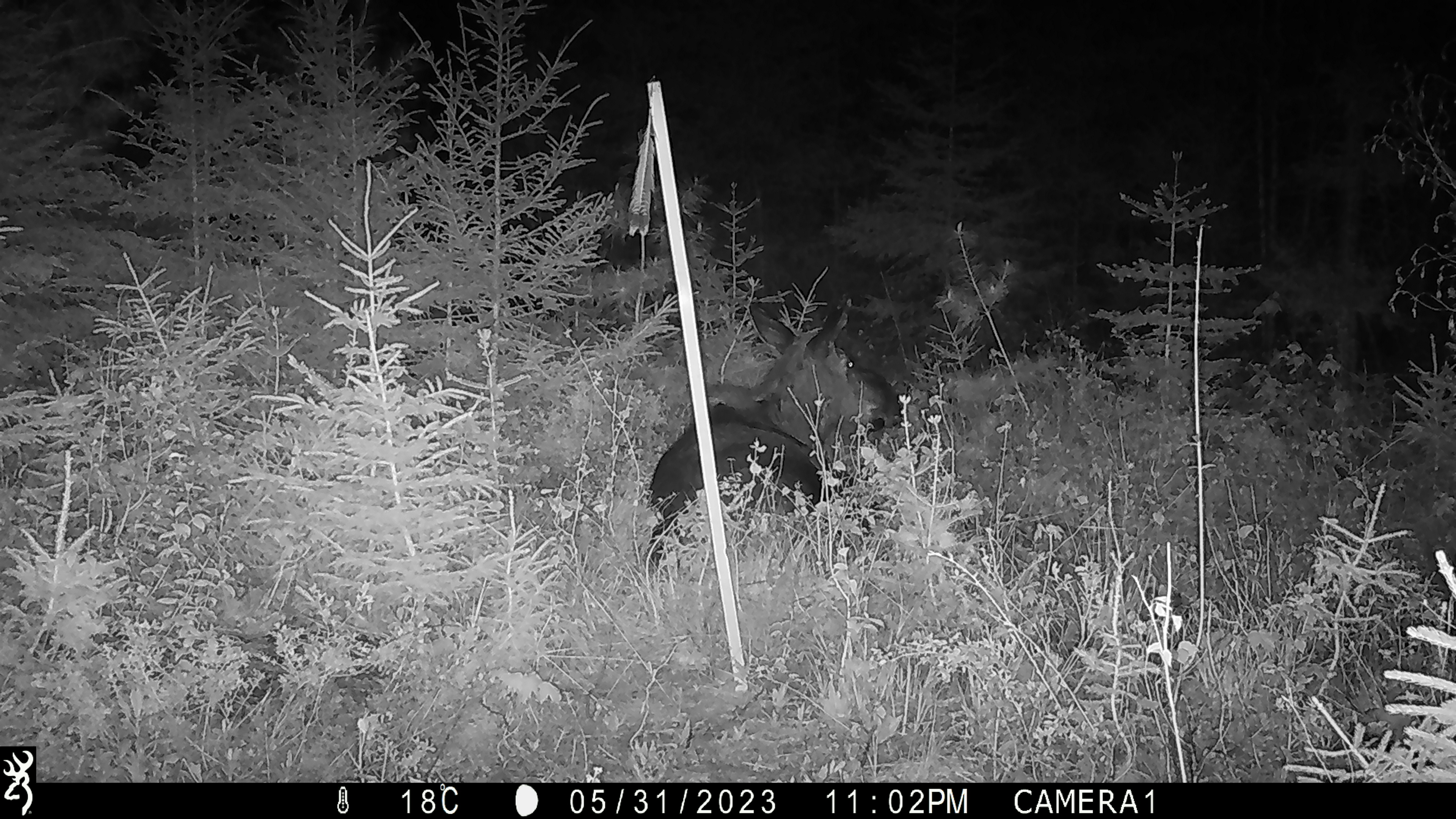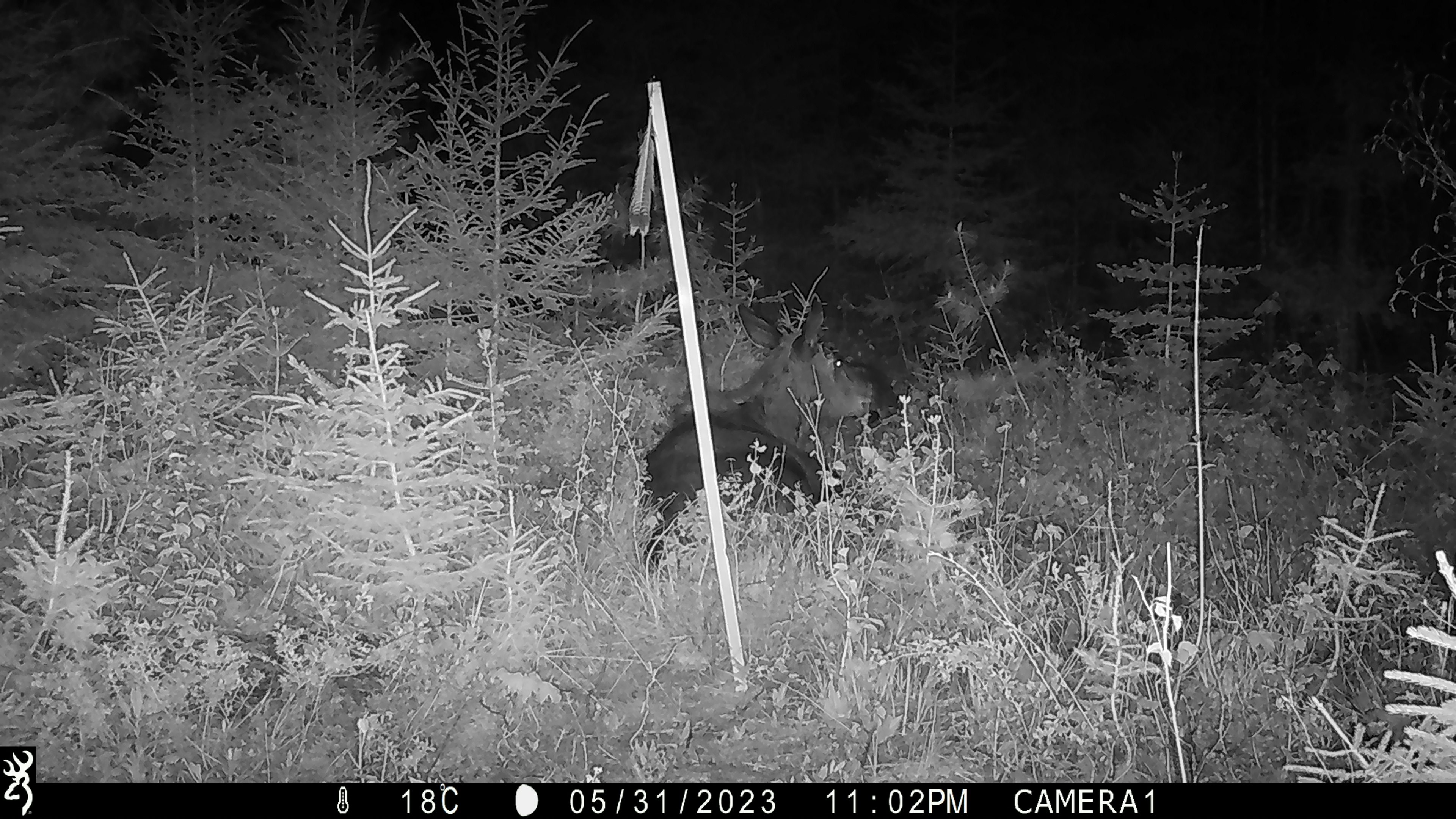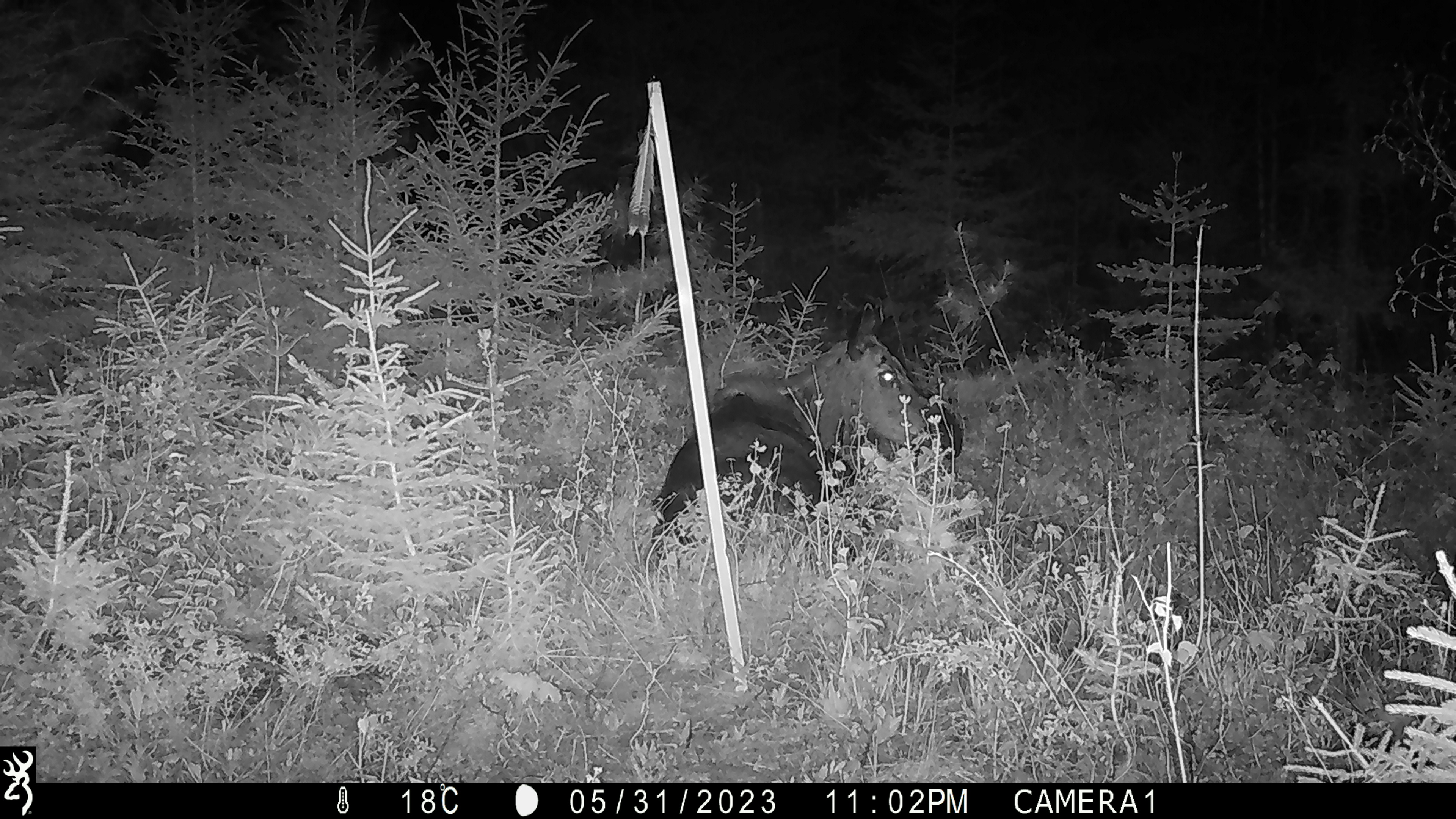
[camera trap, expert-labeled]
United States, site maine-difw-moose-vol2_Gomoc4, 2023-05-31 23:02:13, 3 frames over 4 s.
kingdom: Animalia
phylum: Chordata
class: Mammalia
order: Artiodactyla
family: Cervidae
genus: Alces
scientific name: Alces alces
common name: moose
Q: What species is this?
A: Moose (Alces alces).